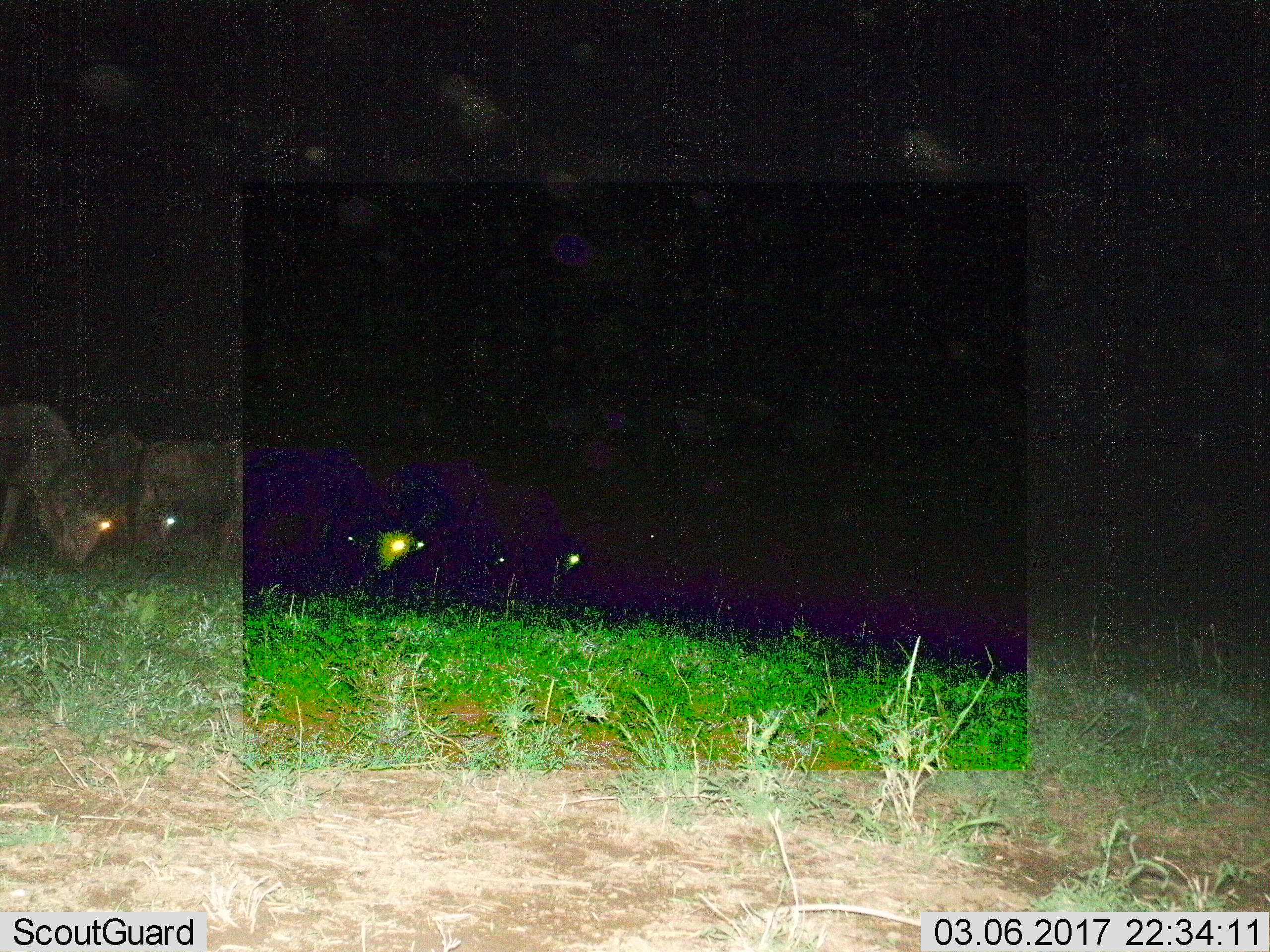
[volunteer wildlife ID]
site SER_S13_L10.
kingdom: Animalia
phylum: Chordata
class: Mammalia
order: Artiodactyla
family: Bovidae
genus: Connochaetes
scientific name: Connochaetes taurinus taurinus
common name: blue wildebeest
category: wildebeestblue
Wildebeestblue (blue wildebeest) (Connochaetes taurinus taurinus), count 4. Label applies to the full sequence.